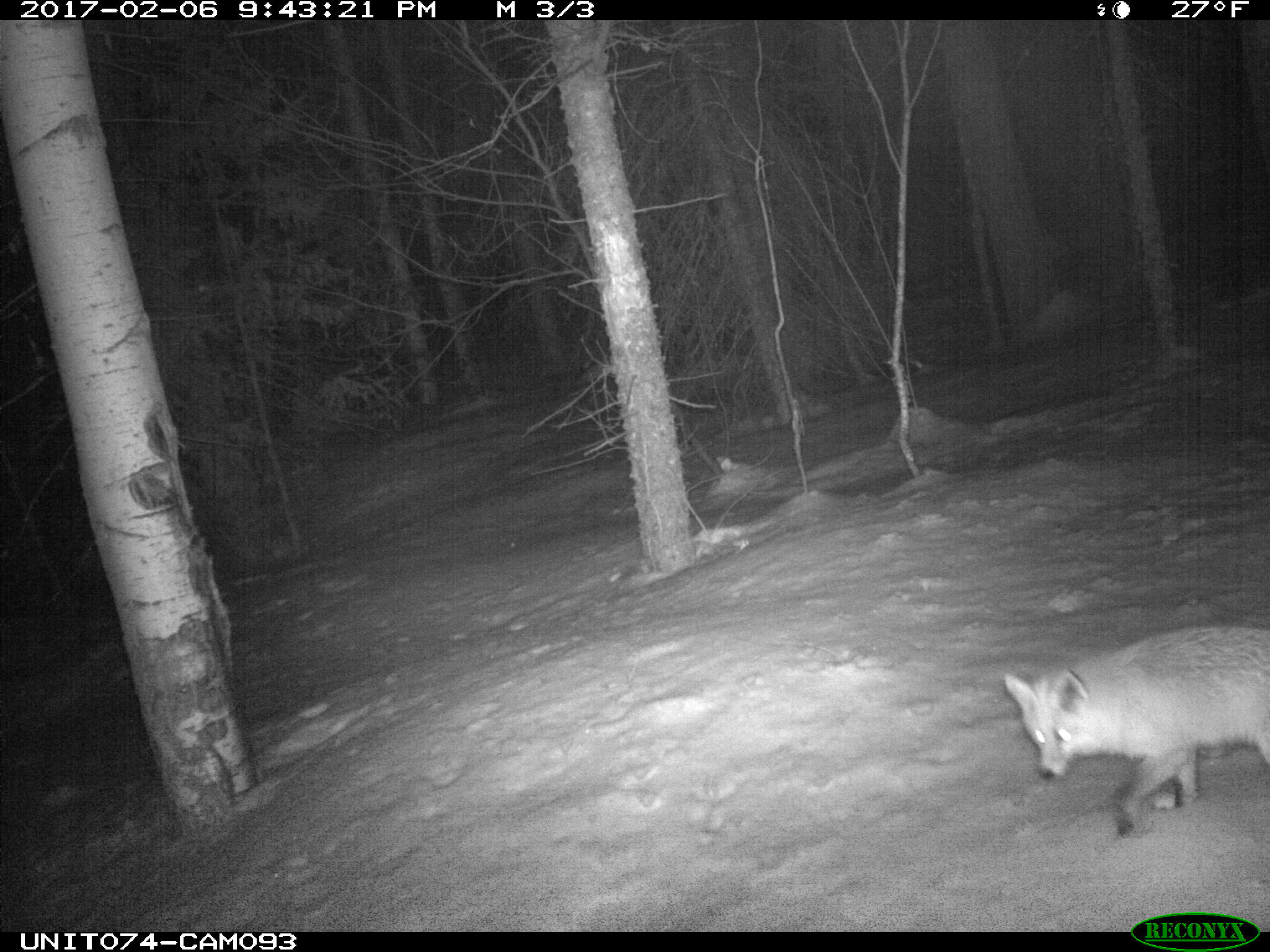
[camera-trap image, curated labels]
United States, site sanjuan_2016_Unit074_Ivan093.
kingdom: Animalia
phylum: Chordata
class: Mammalia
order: Carnivora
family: Canidae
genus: Vulpes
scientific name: Vulpes vulpes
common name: red fox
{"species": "Vulpes vulpes (red fox)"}